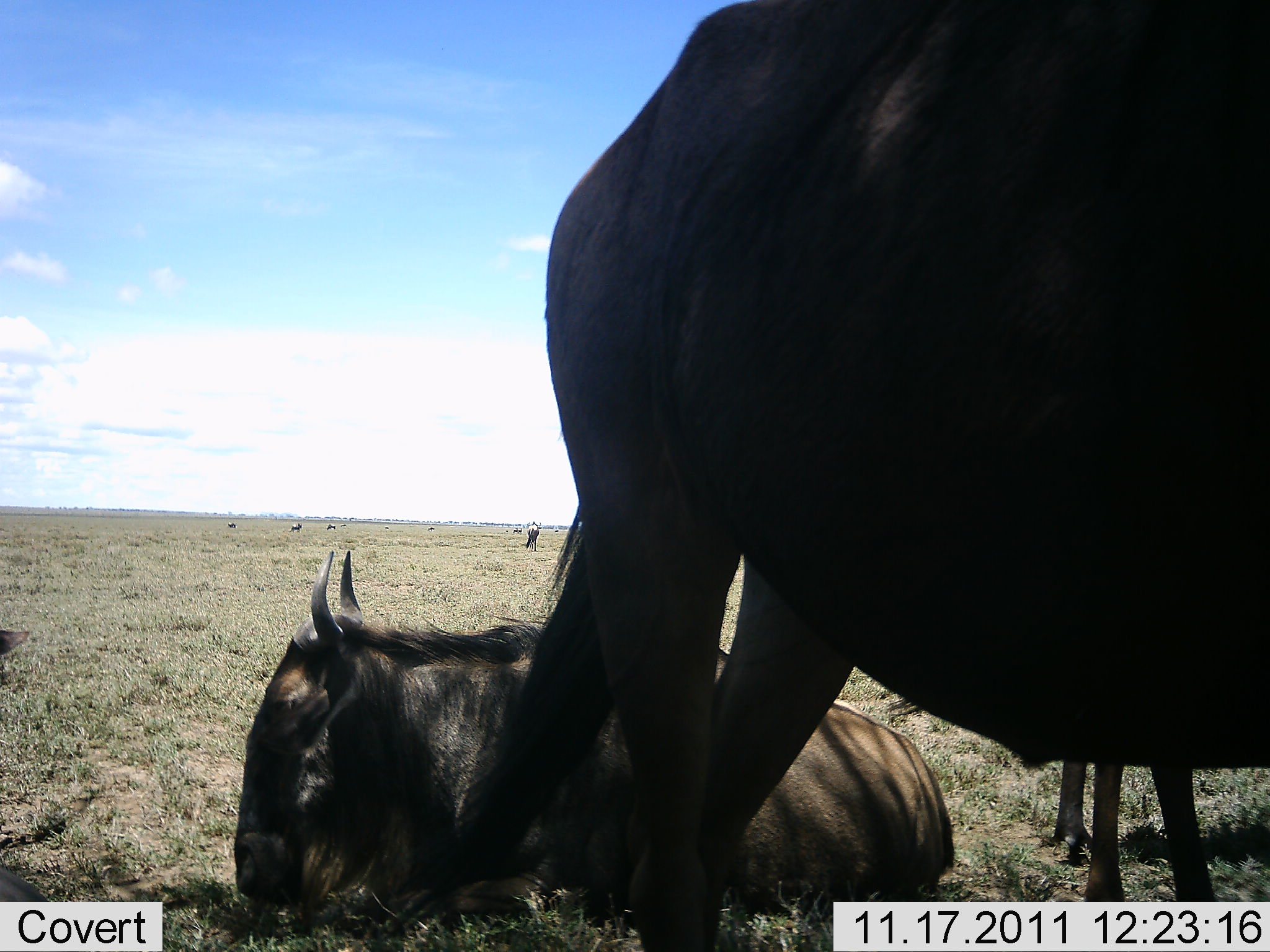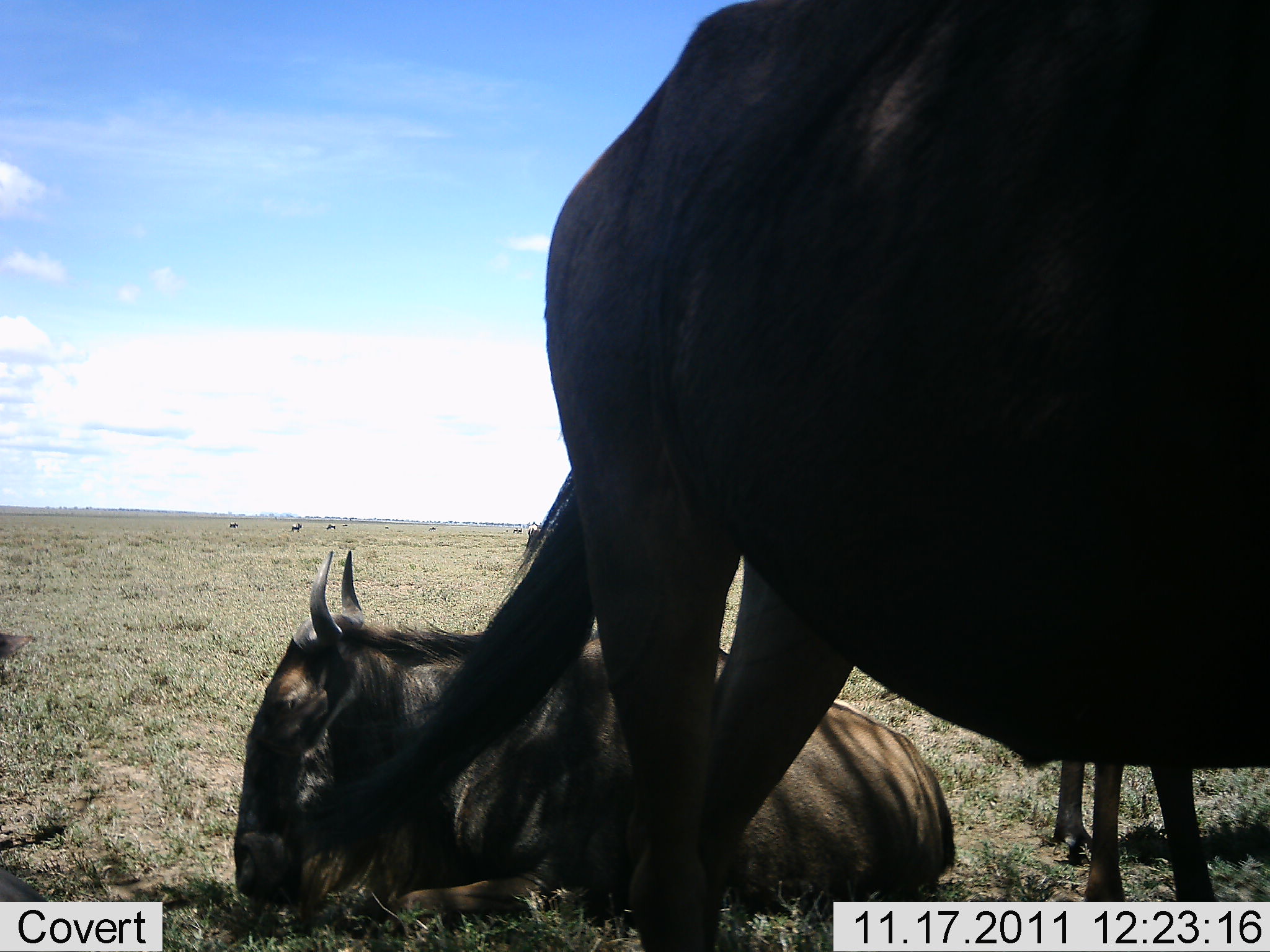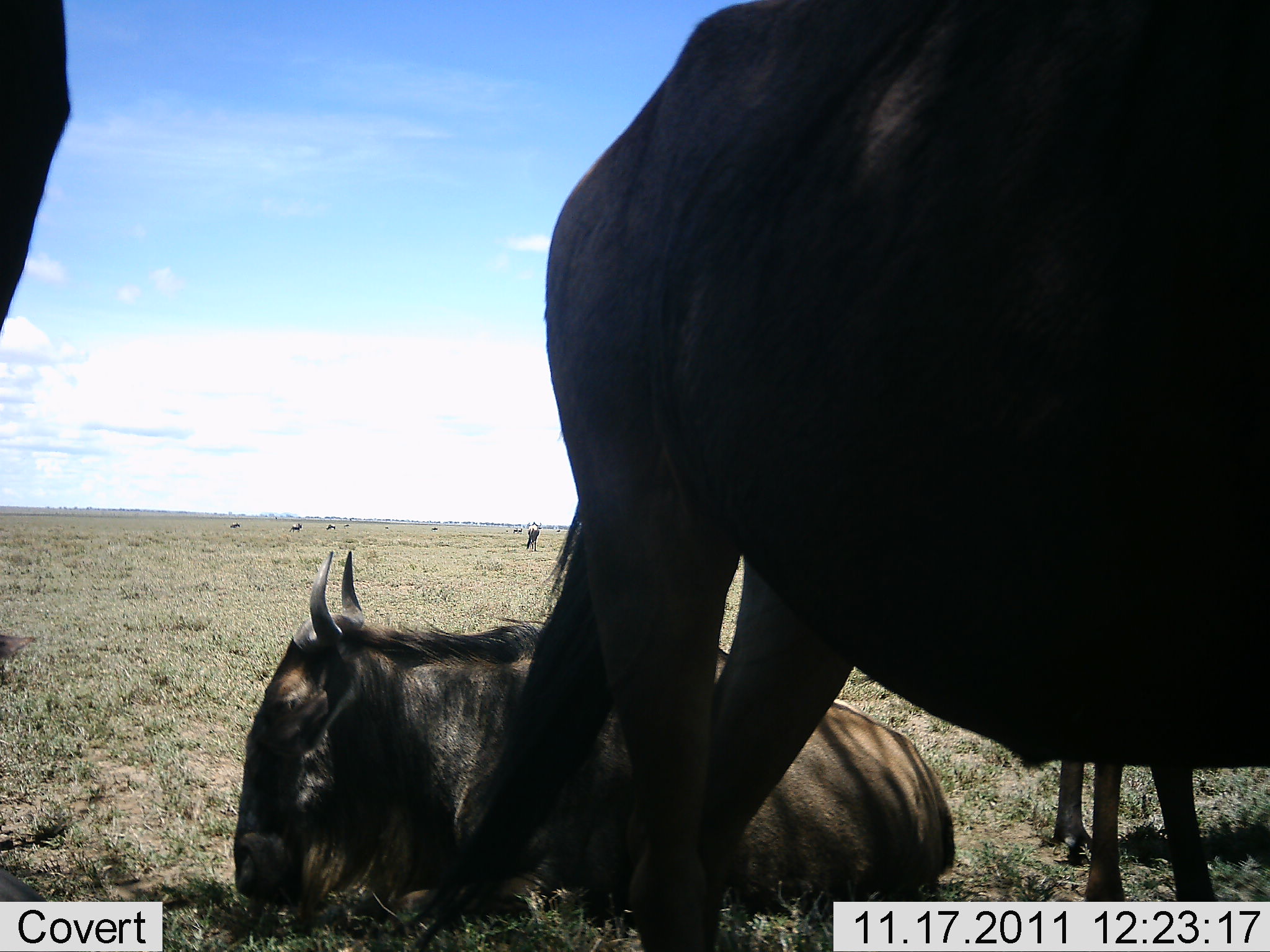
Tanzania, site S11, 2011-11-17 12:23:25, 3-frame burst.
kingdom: Animalia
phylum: Chordata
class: Mammalia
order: Artiodactyla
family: Bovidae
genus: Connochaetes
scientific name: Connochaetes taurinus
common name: blue wildebeest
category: wildebeest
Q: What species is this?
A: Wildebeest (blue wildebeest) (Connochaetes taurinus).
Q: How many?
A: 4.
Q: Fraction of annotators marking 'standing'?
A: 79%.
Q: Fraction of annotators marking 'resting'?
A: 93%.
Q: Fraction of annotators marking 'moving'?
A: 7%.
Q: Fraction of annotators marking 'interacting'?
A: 0%.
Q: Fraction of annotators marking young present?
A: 0%.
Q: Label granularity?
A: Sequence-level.